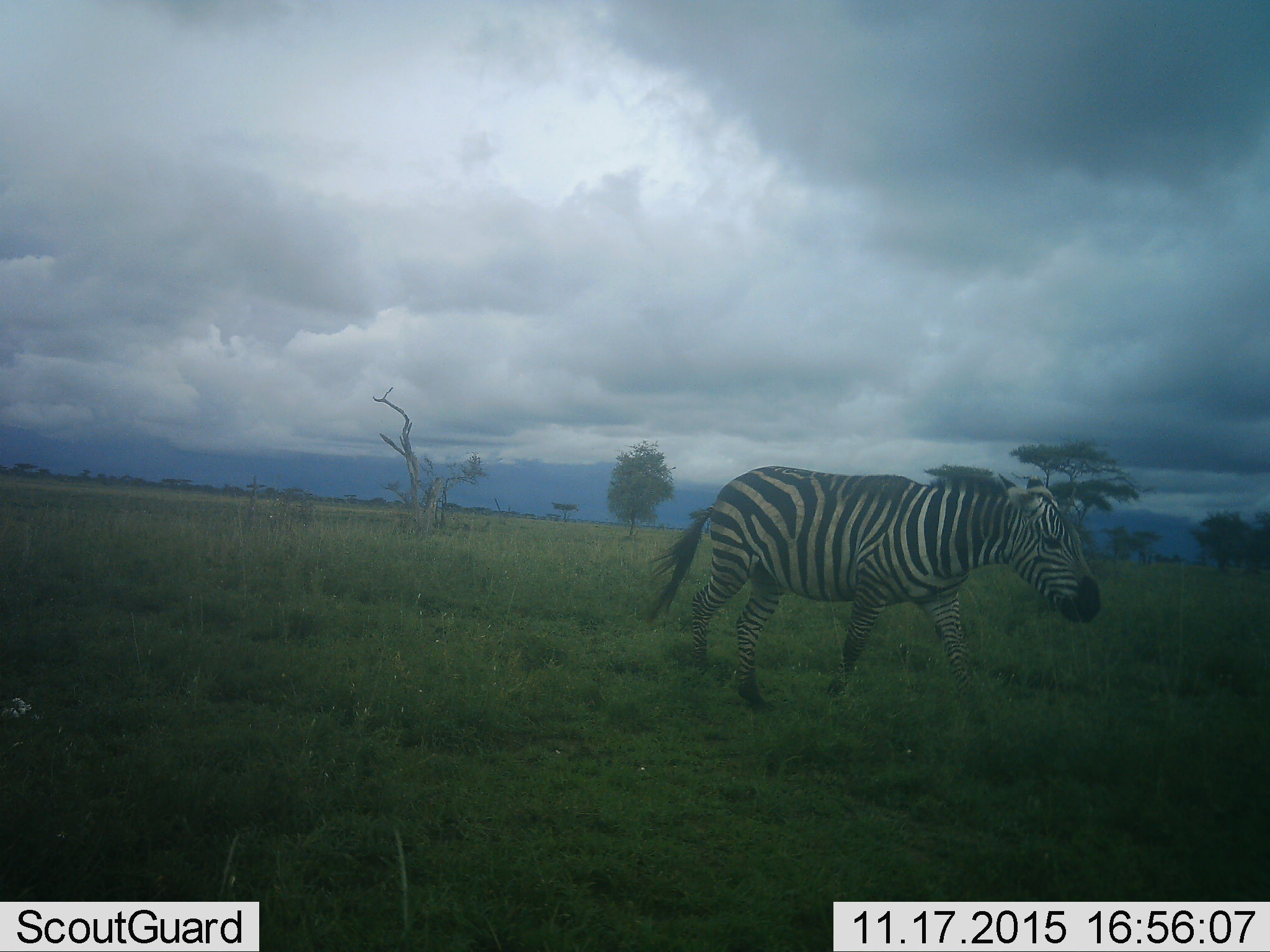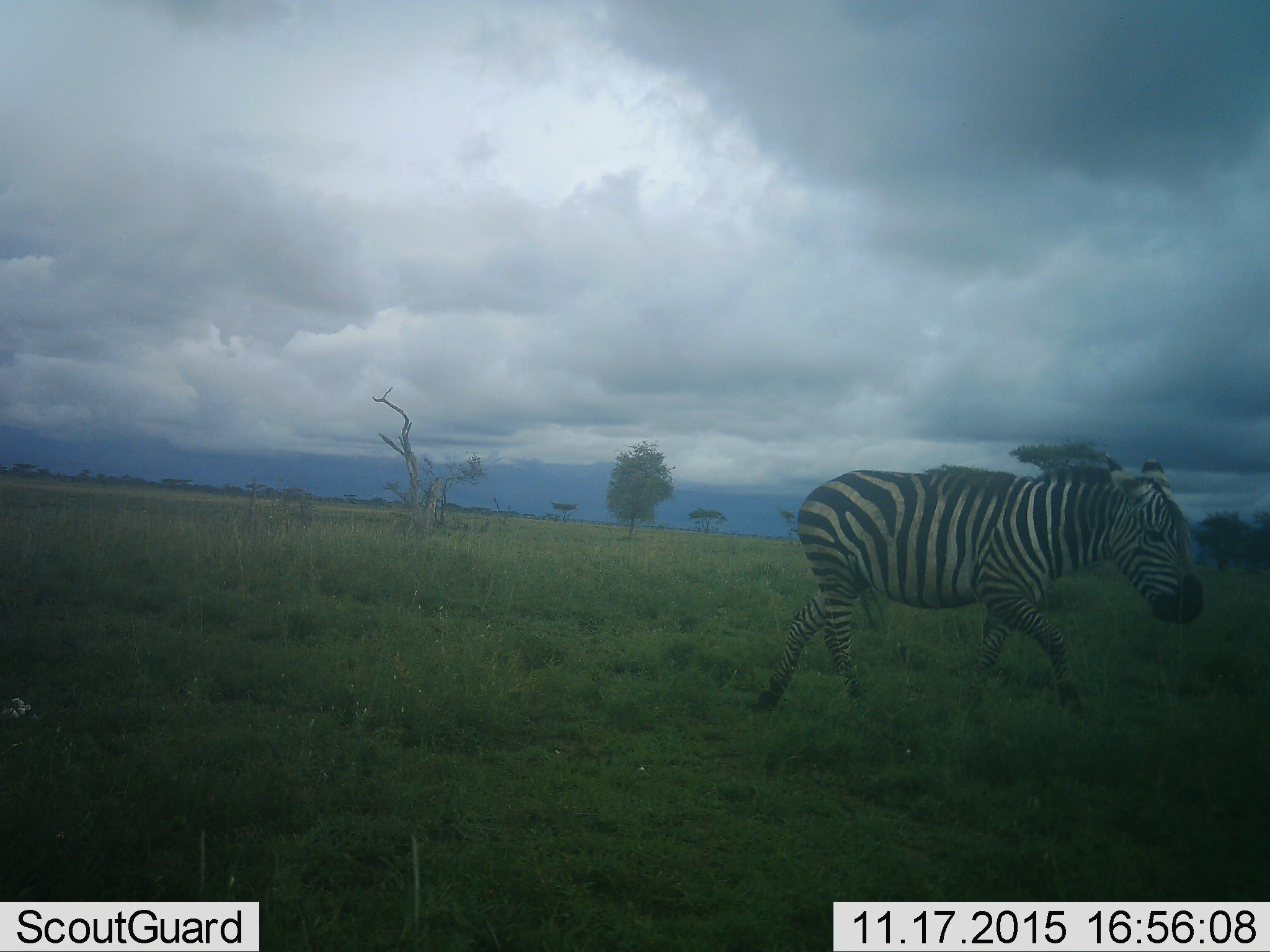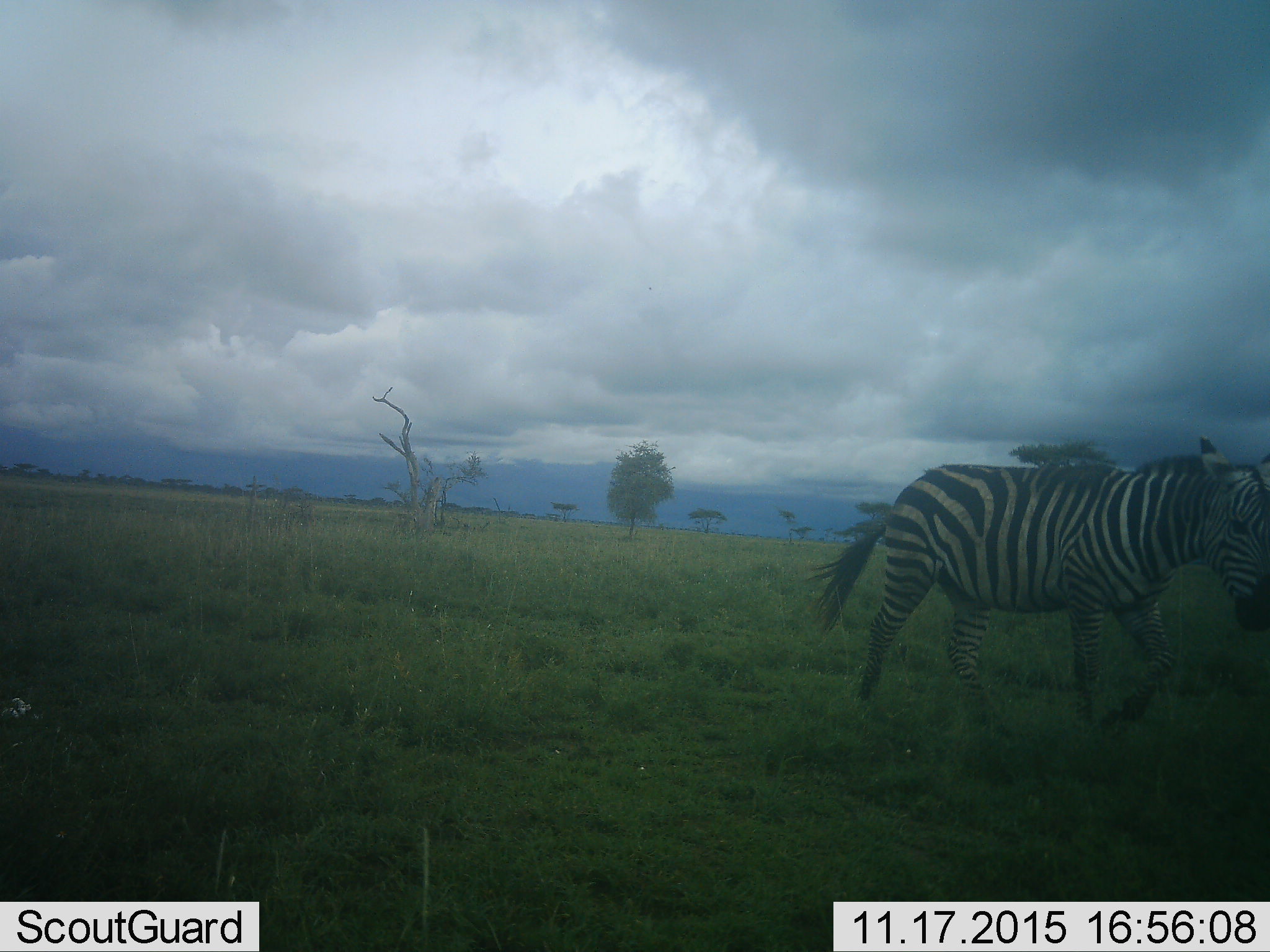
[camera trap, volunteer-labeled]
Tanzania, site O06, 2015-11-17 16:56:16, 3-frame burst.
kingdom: Animalia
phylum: Chordata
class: Mammalia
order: Perissodactyla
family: Equidae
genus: Equus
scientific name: Equus quagga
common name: plains zebra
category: zebra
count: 1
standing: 0%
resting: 0%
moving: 100%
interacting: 0%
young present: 0%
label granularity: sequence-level